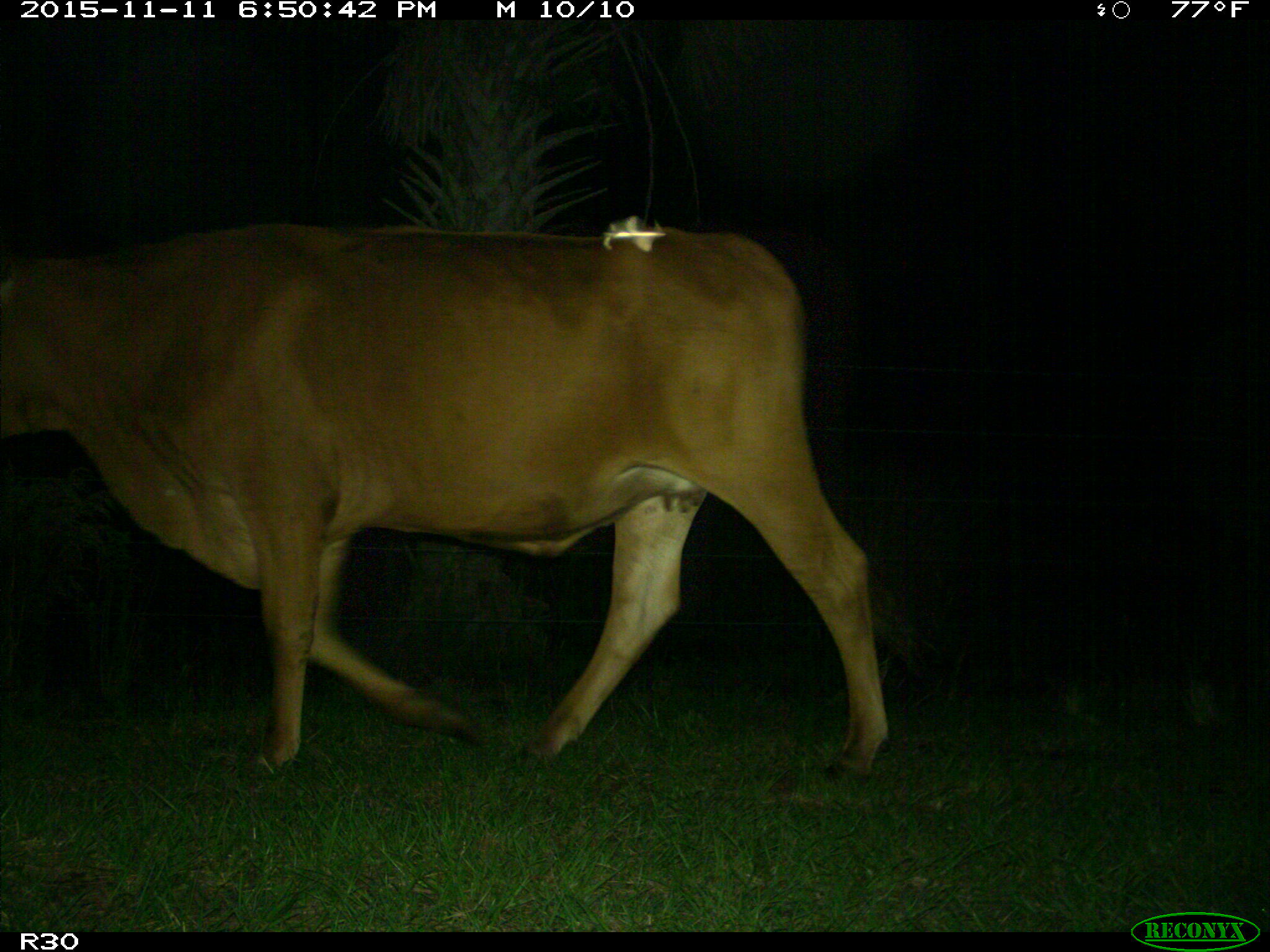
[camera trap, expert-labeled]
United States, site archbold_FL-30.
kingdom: Animalia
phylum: Chordata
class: Mammalia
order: Artiodactyla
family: Bovidae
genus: Bos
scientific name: Bos taurus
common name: domestic cow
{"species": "Bos taurus (domestic cow)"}